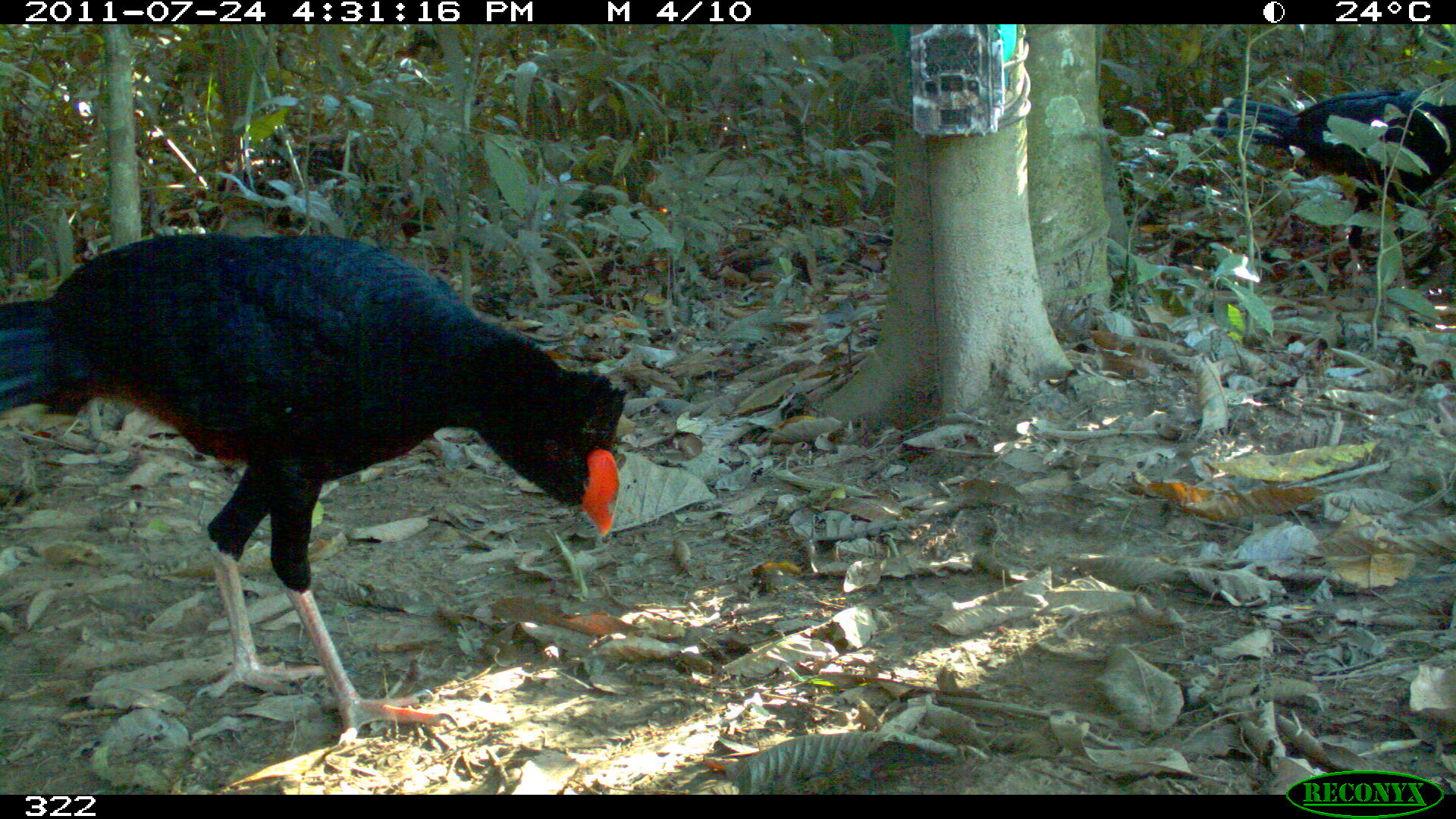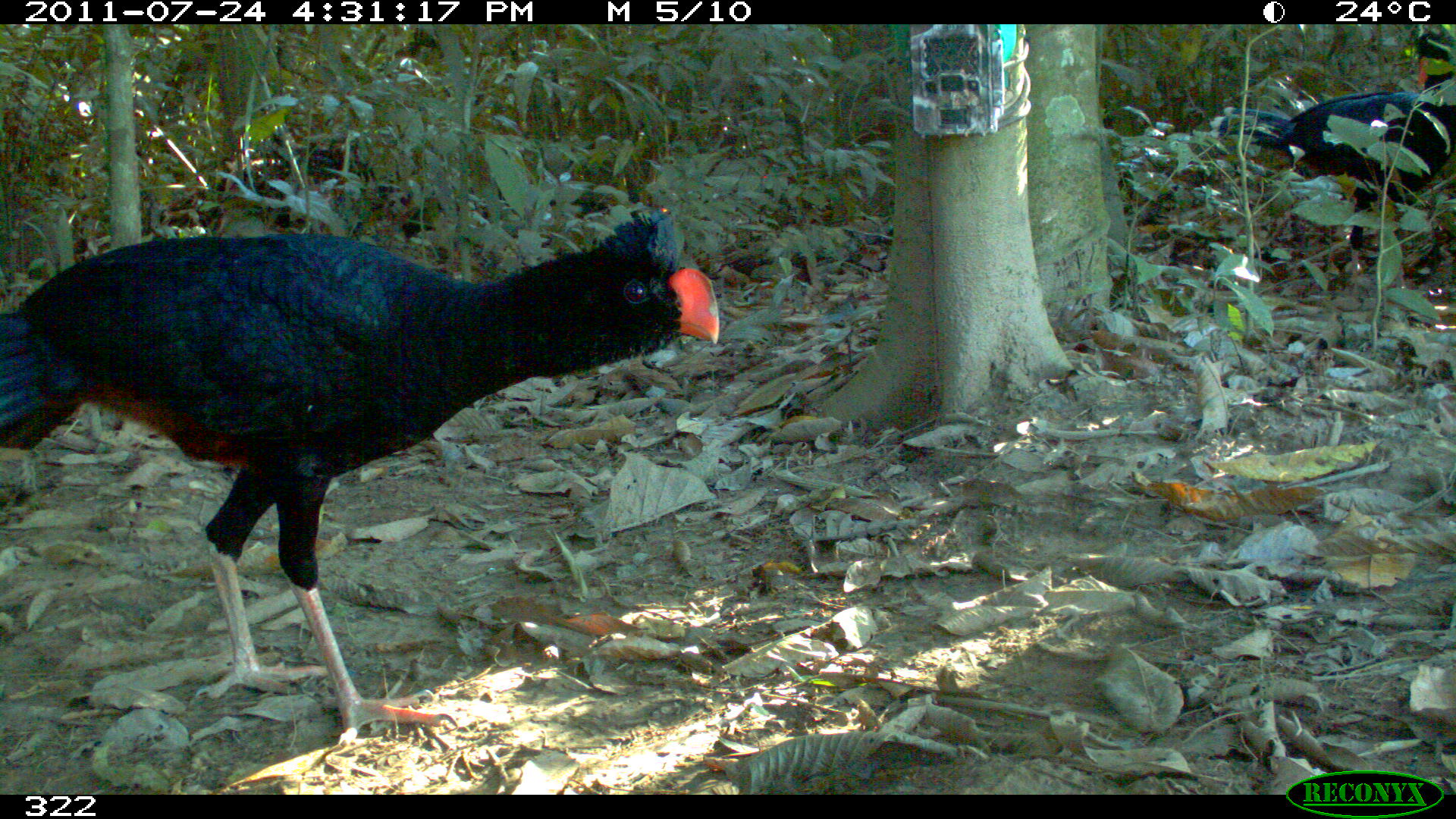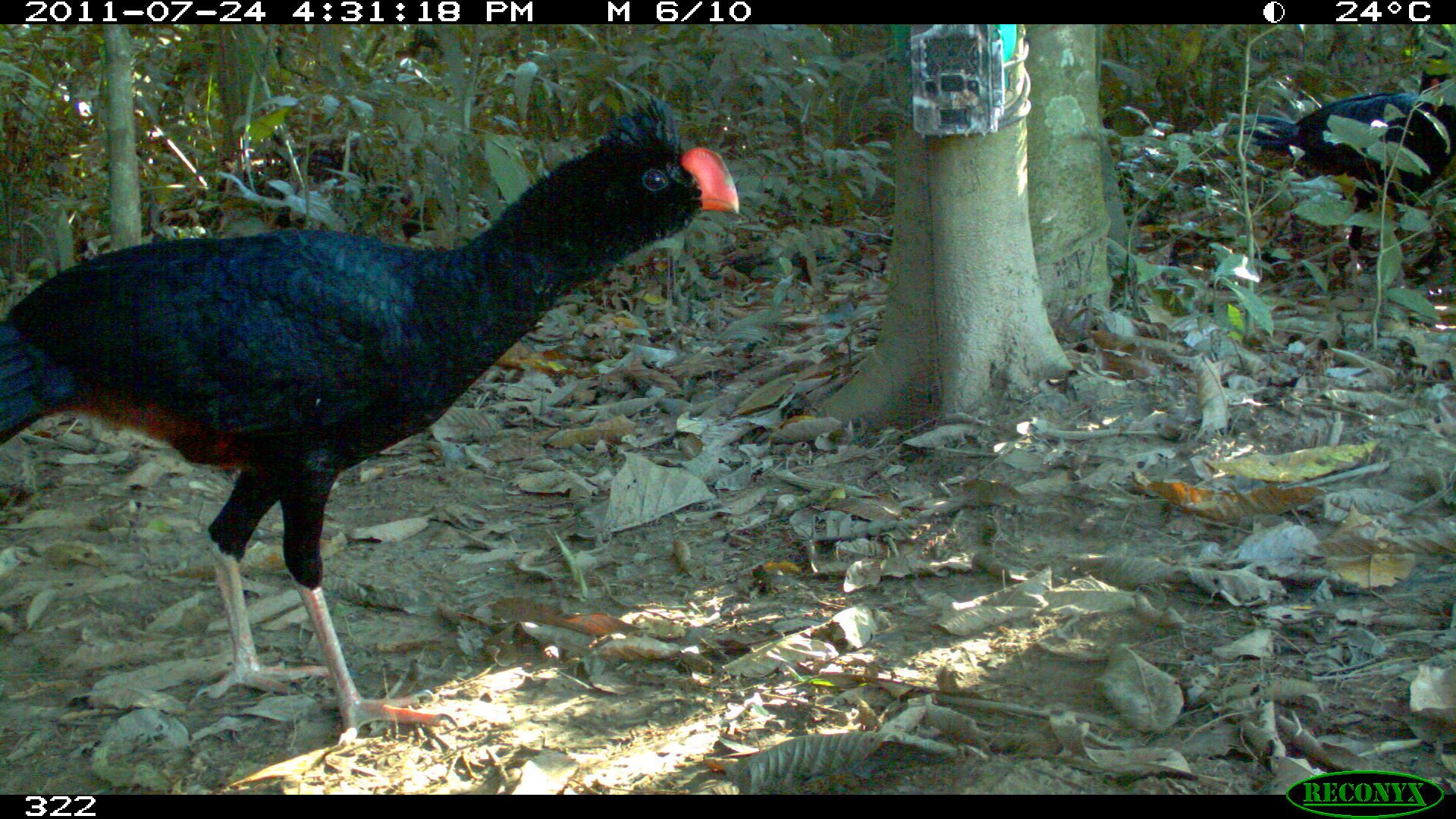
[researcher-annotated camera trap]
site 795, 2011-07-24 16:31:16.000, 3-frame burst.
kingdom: Animalia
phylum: Chordata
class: Aves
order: Galliformes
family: Cracidae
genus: Mitu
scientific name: Mitu tuberosum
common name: razor-billed curassow